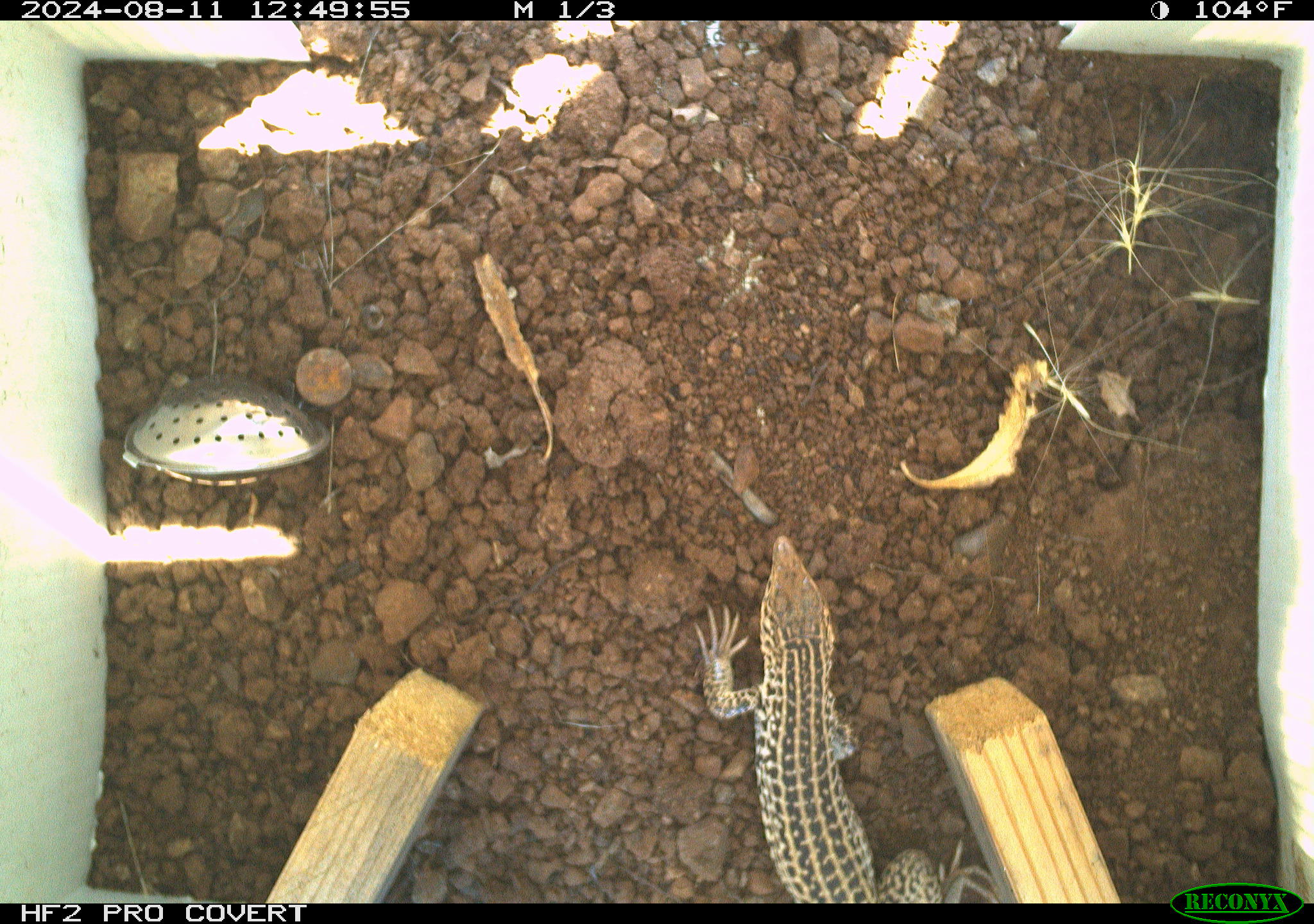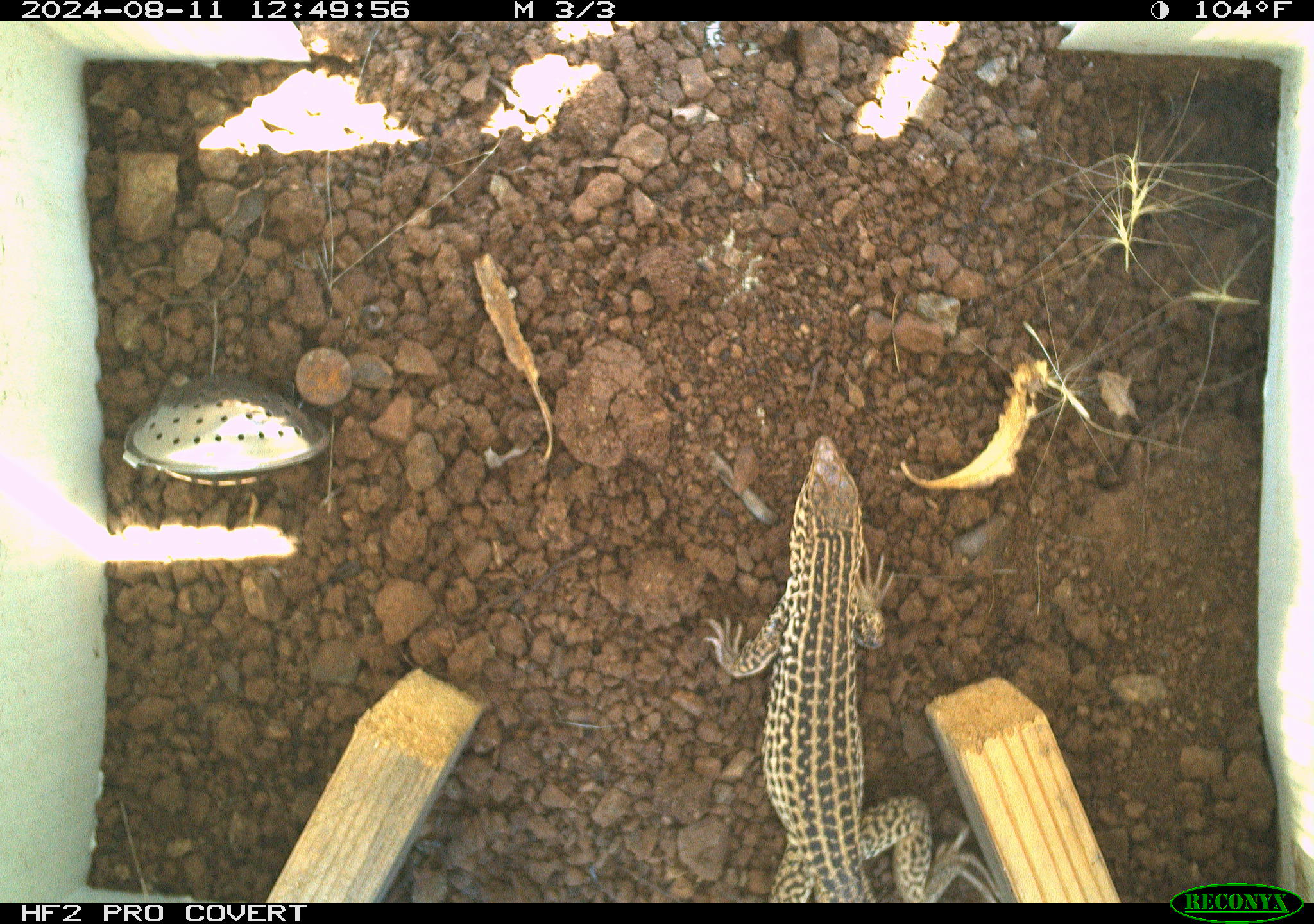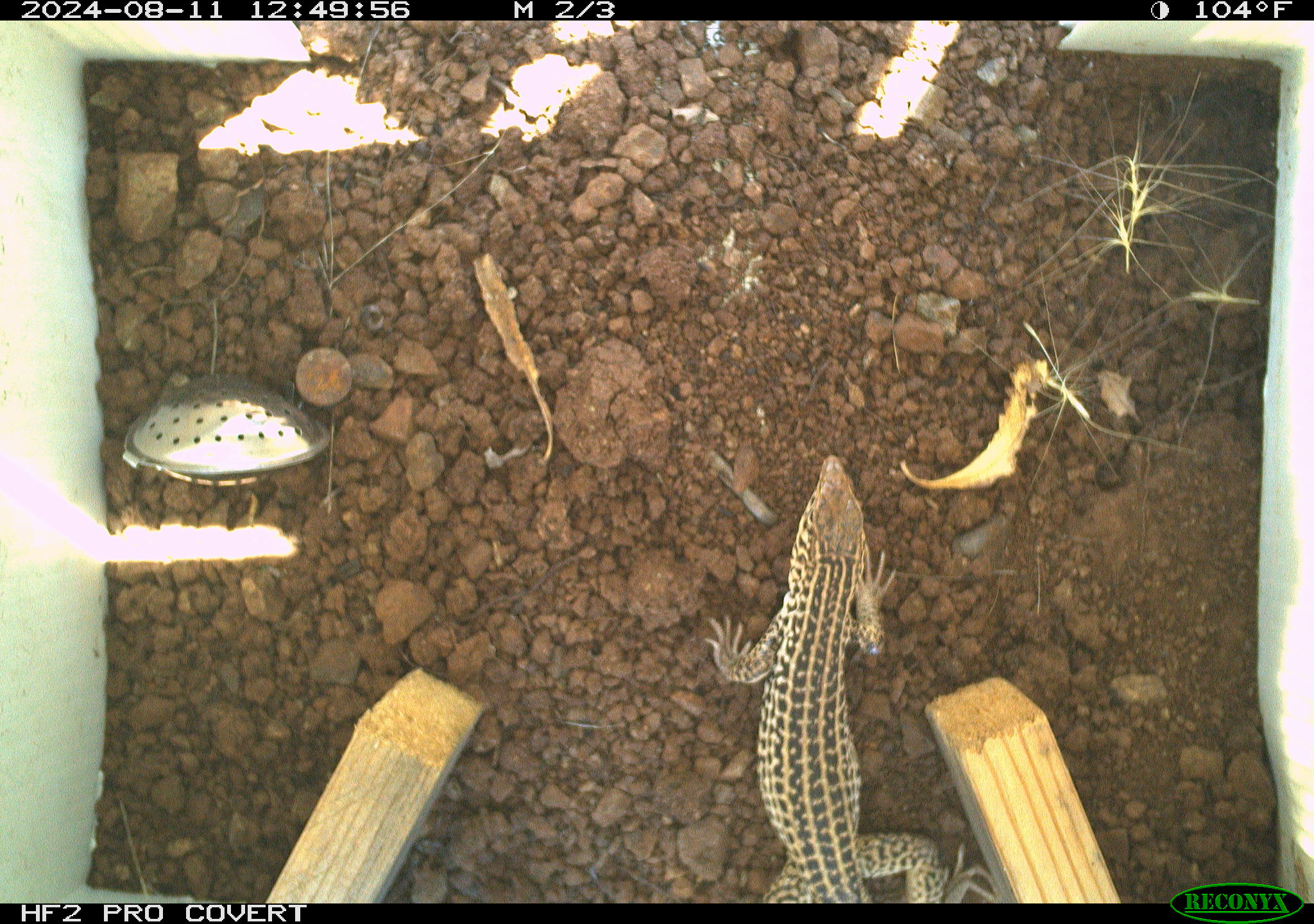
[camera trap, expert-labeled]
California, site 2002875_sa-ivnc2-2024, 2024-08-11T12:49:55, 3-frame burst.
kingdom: Animalia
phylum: Chordata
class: Reptilia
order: Squamata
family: Teiidae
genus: Aspidoscelis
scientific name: Aspidoscelis tigris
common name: western whiptail